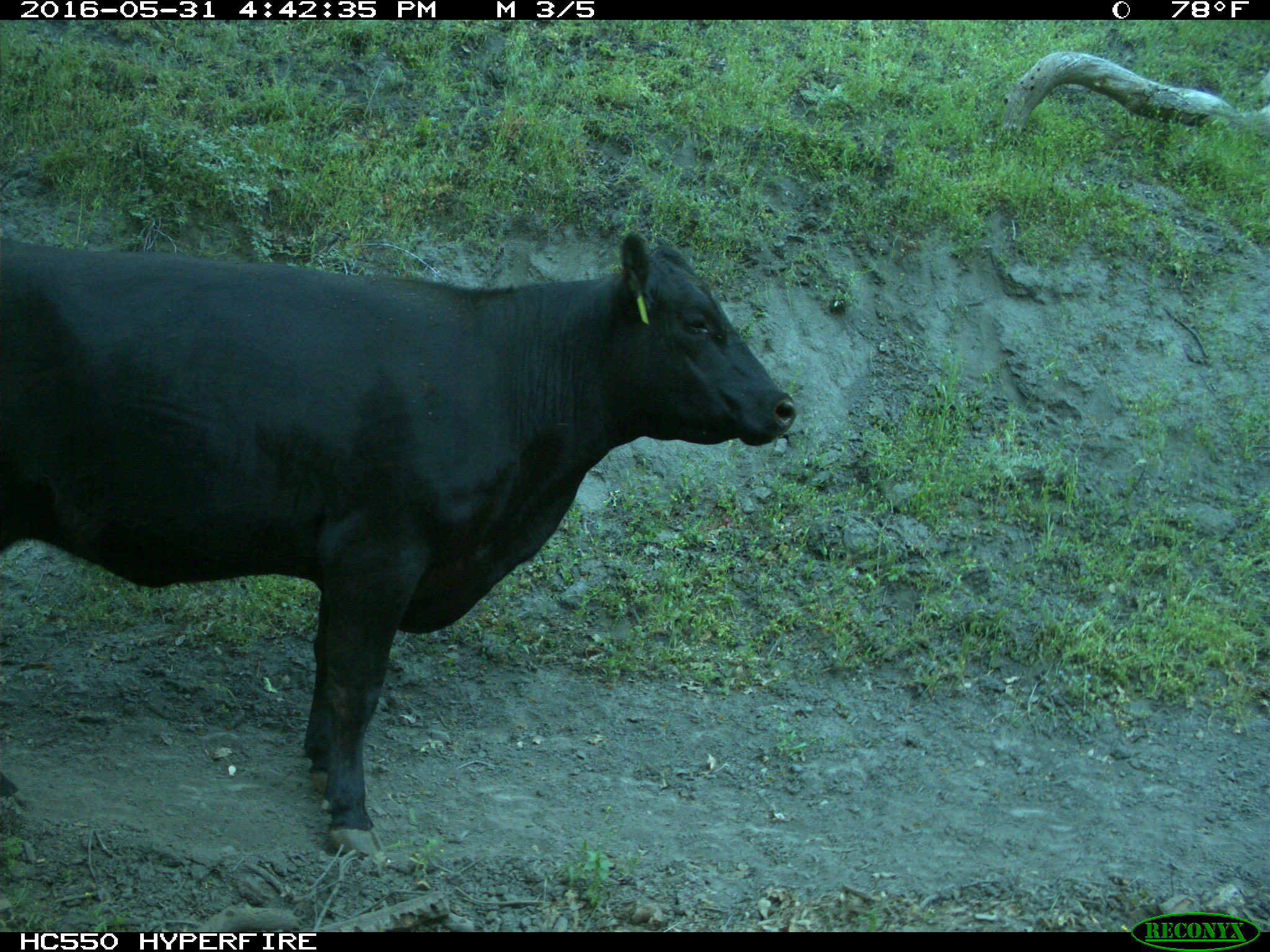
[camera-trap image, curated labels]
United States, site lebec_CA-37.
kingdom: Animalia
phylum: Chordata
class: Mammalia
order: Artiodactyla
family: Bovidae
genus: Bos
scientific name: Bos taurus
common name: domestic cow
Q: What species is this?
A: Bos taurus (domestic cow).